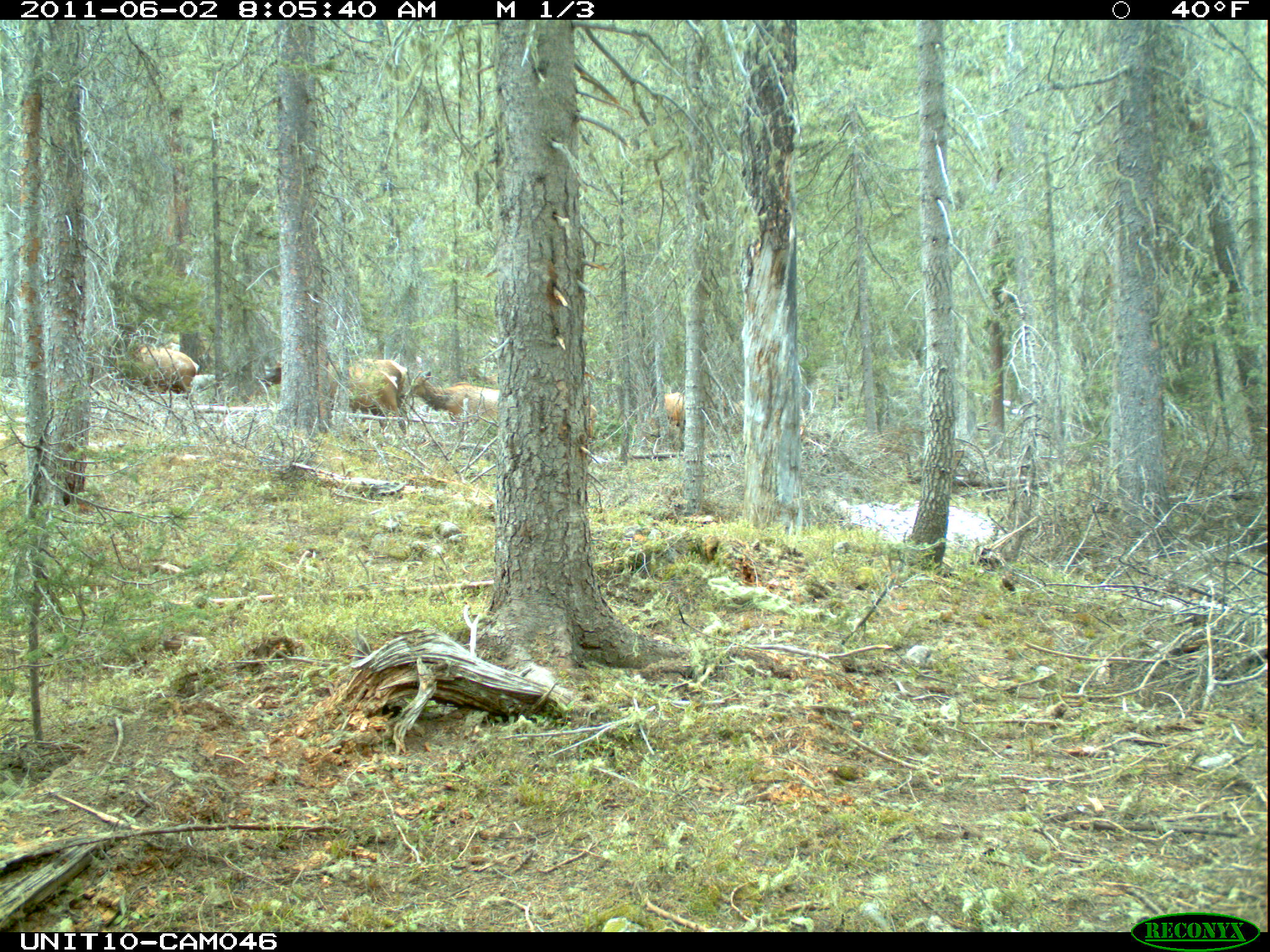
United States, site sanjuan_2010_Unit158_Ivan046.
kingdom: Animalia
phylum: Chordata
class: Mammalia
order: Artiodactyla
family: Cervidae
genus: Cervus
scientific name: Cervus elaphus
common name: red deer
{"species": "Cervus elaphus (red deer)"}